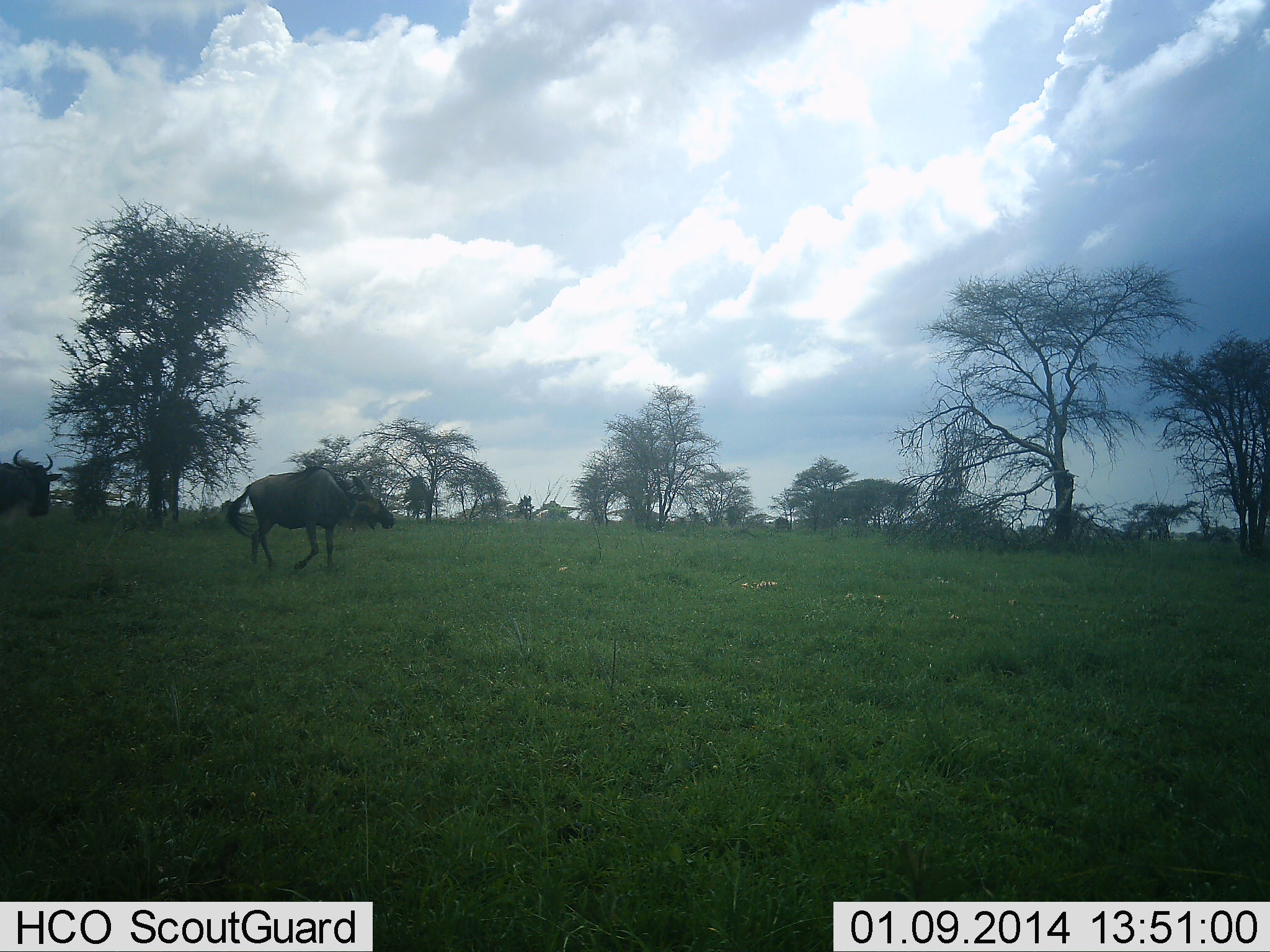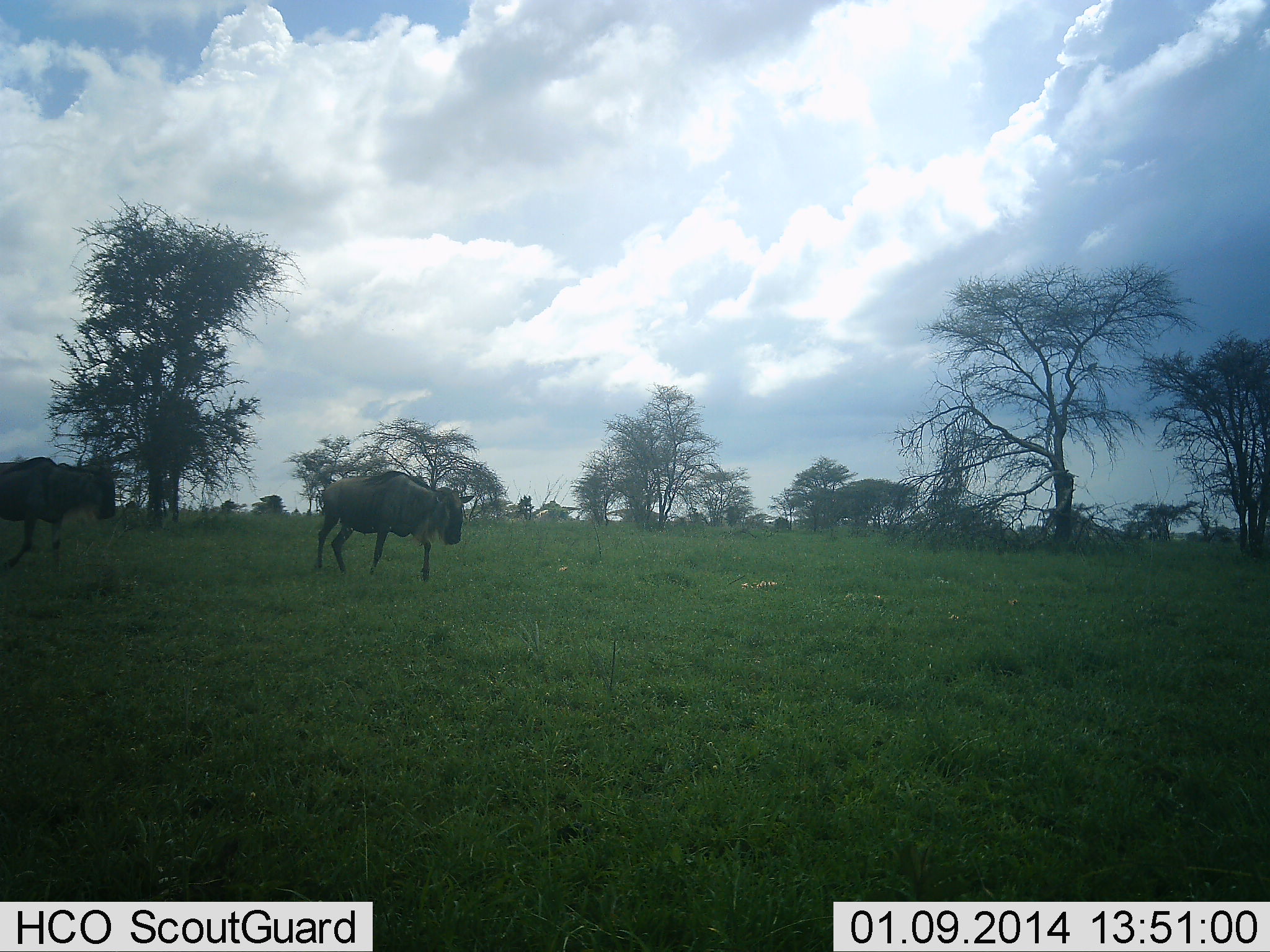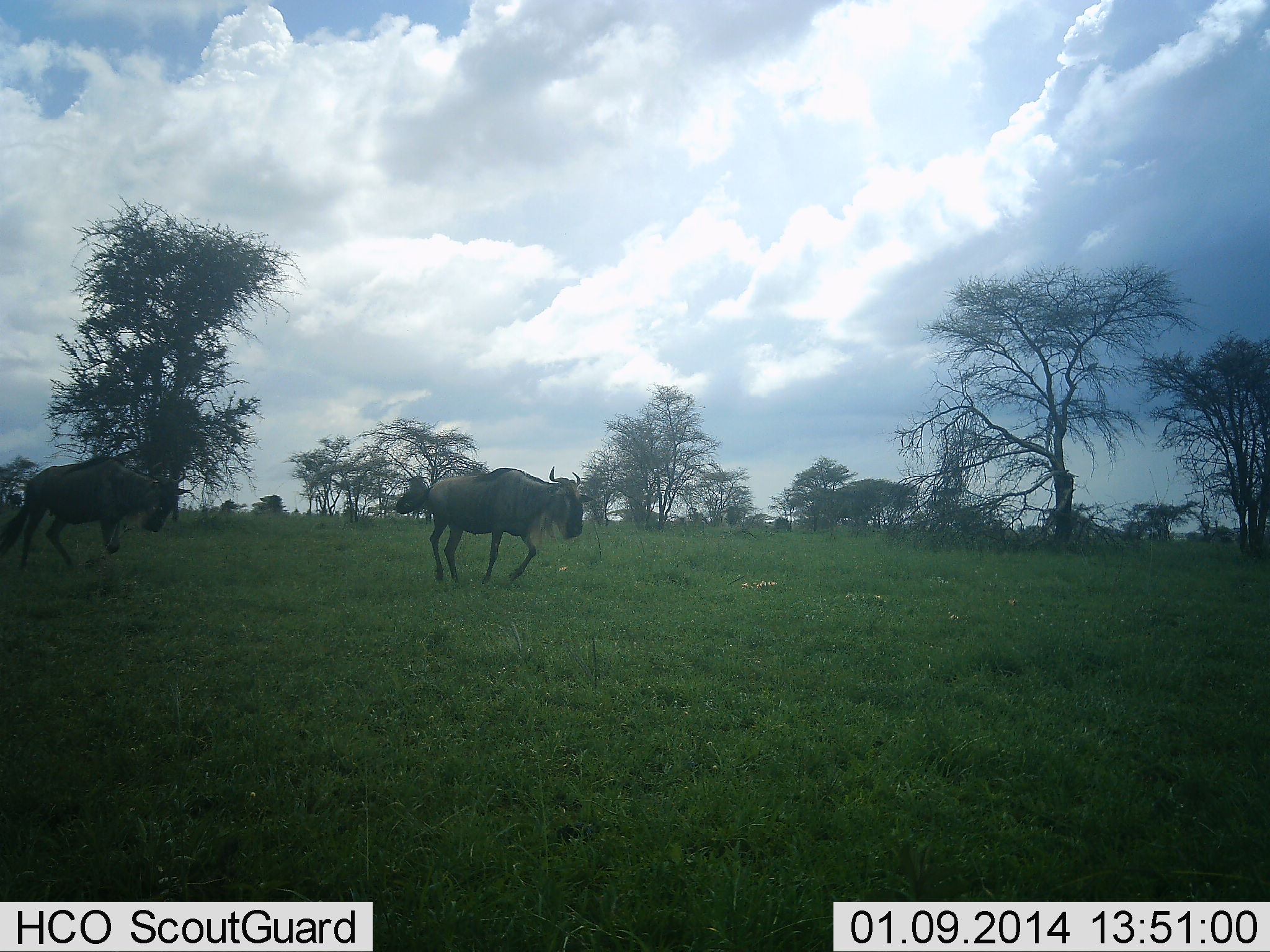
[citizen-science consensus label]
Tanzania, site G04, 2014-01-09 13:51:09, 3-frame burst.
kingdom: Animalia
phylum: Chordata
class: Mammalia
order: Artiodactyla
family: Bovidae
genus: Connochaetes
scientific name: Connochaetes taurinus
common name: blue wildebeest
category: wildebeest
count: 2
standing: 20%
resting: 0%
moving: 90%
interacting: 0%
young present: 0%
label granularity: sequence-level